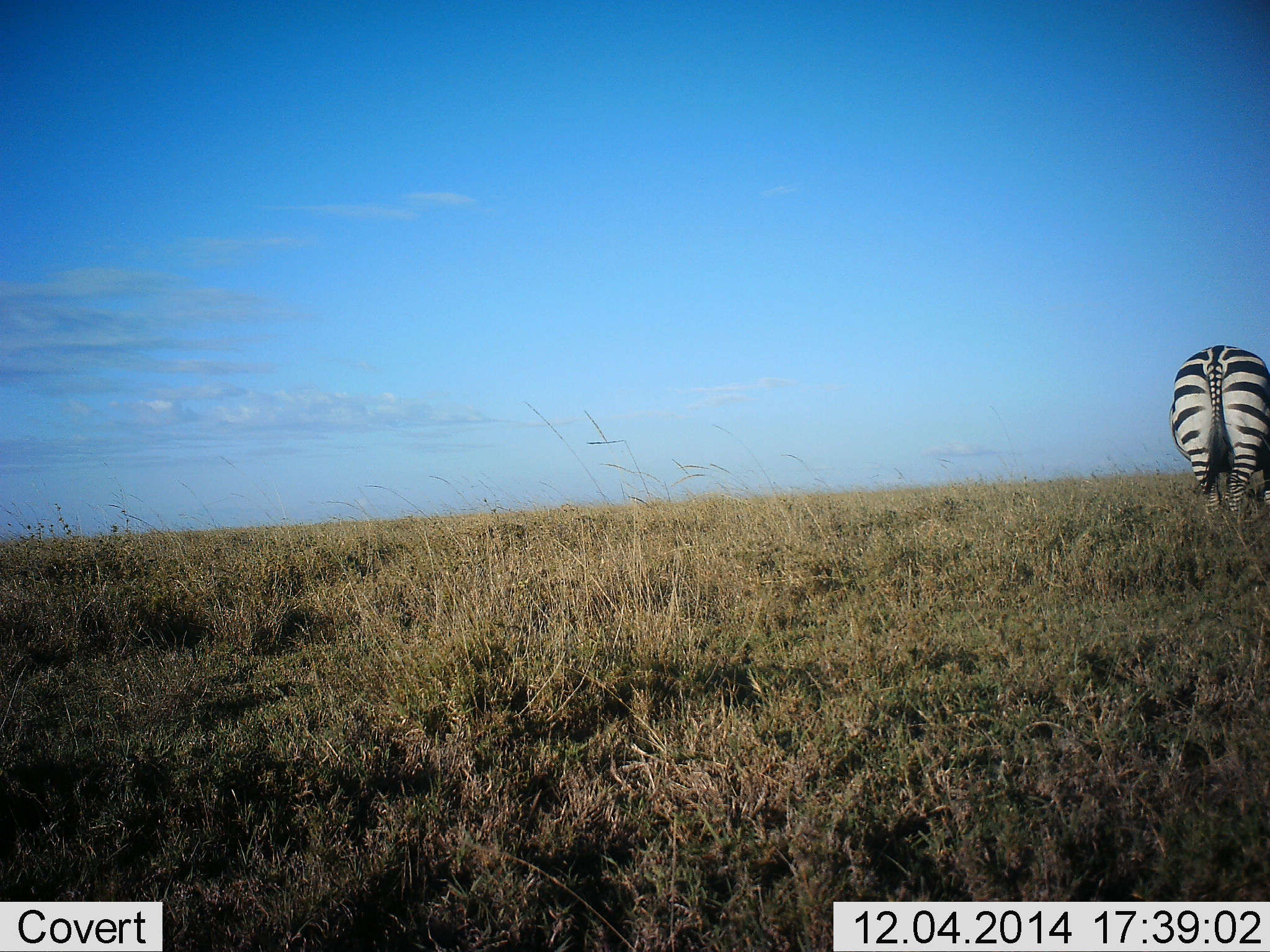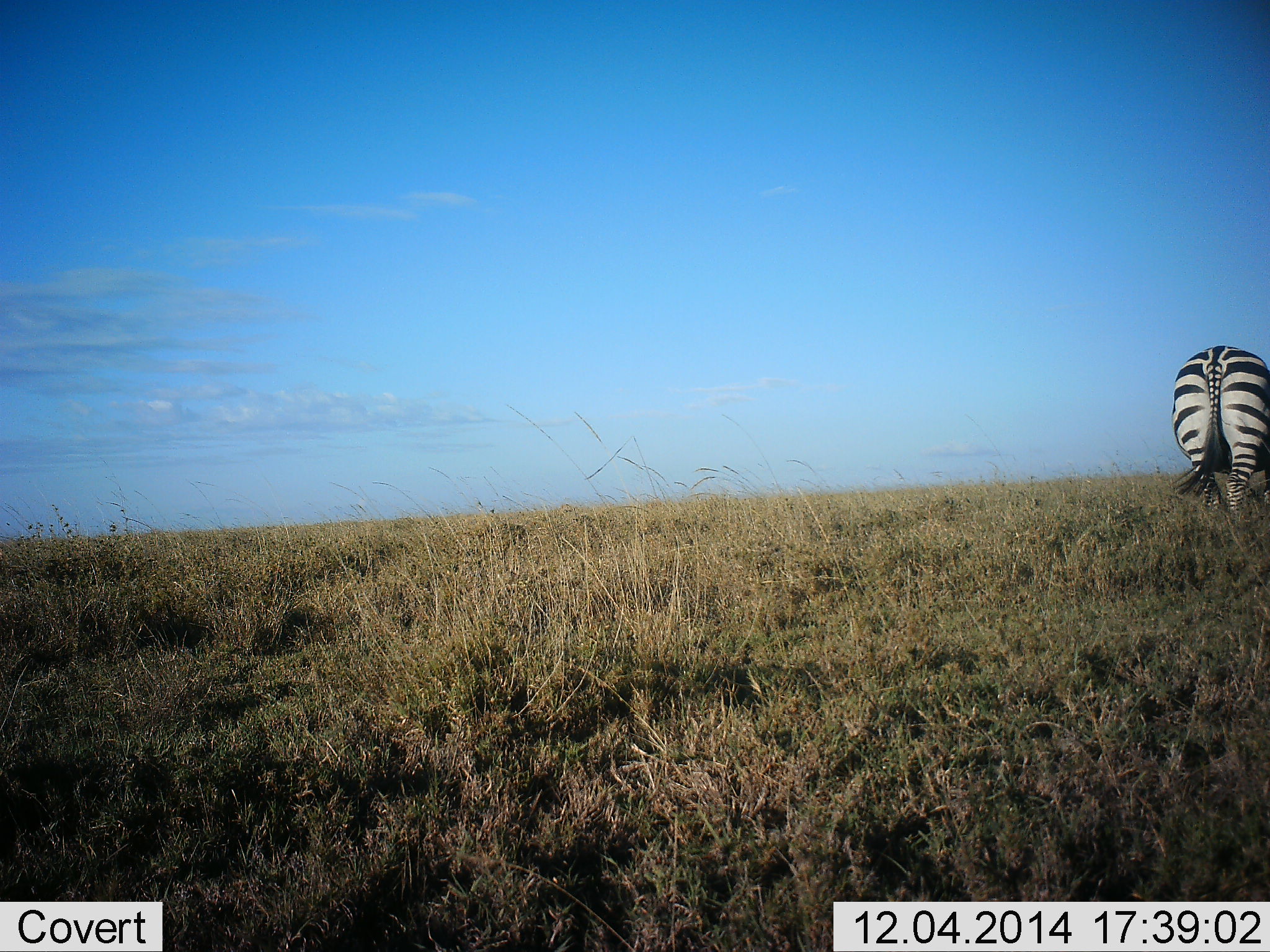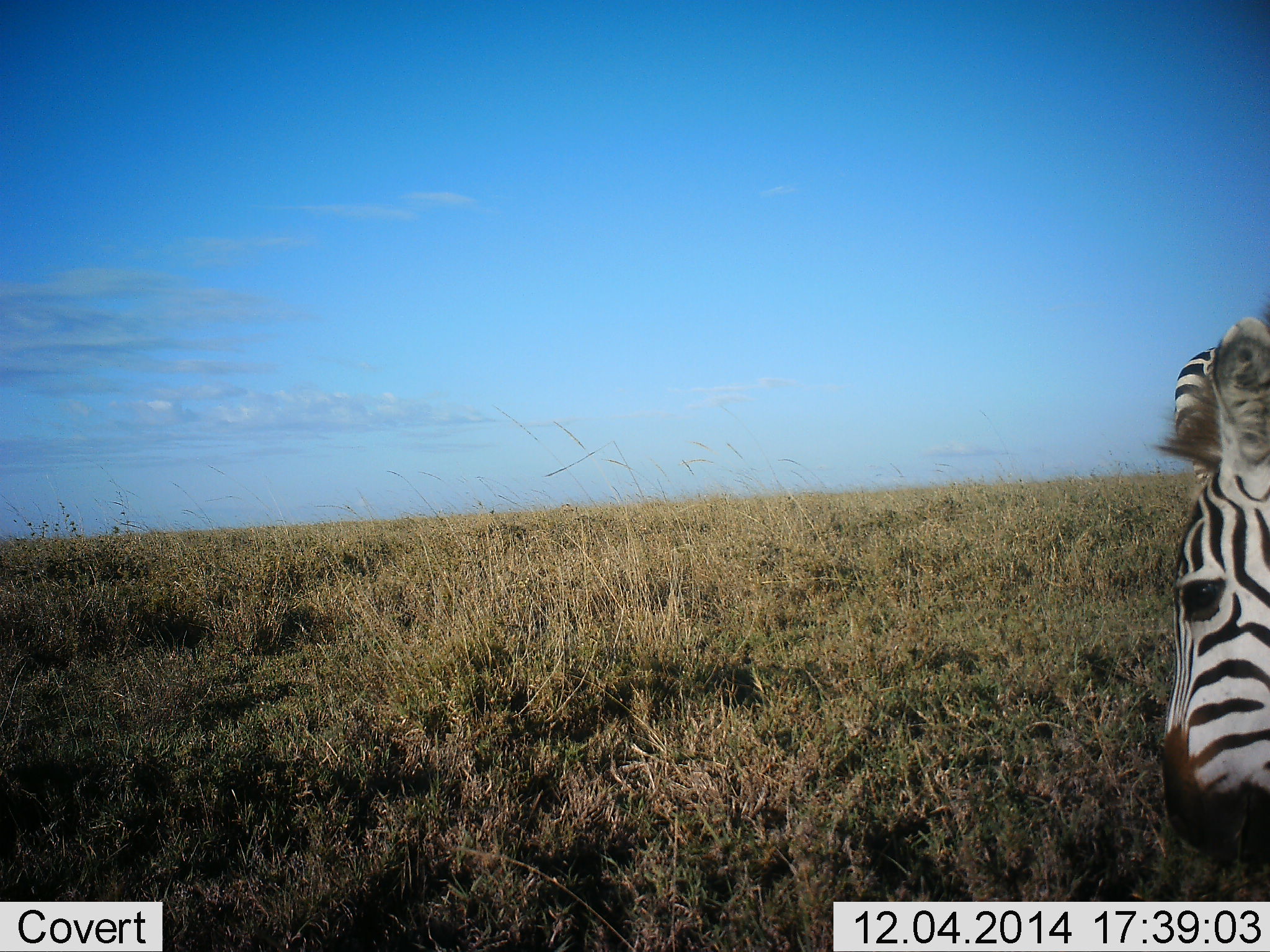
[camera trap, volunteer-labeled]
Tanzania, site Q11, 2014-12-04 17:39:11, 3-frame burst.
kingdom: Animalia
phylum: Chordata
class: Mammalia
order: Perissodactyla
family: Equidae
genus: Equus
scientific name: Equus quagga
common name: plains zebra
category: zebra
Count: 2.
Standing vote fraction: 60%.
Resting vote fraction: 0%.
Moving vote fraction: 80%.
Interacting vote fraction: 0%.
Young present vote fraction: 0%.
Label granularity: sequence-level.